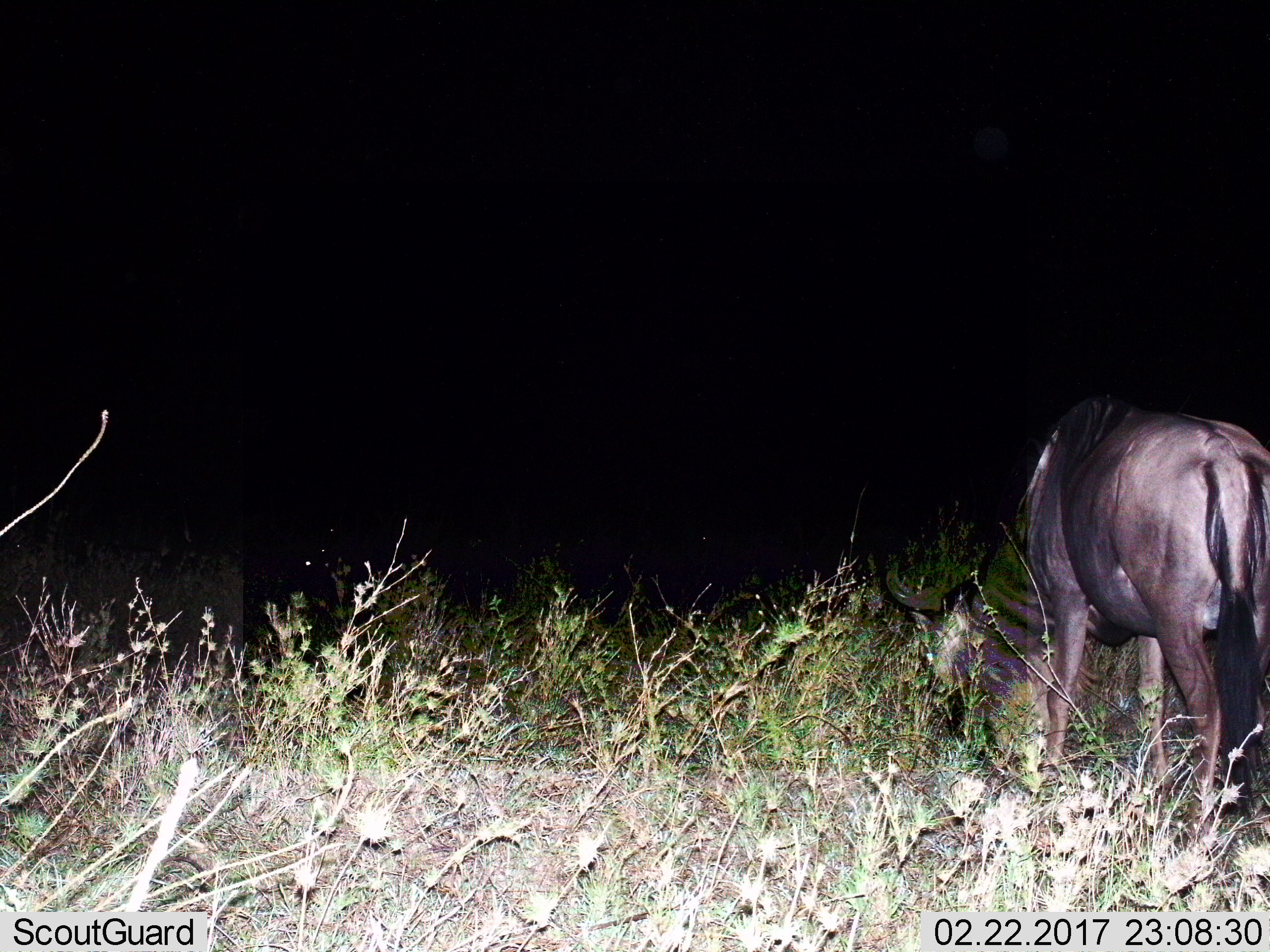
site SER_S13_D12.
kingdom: Animalia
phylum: Chordata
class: Mammalia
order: Artiodactyla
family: Bovidae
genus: Connochaetes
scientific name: Connochaetes taurinus taurinus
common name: blue wildebeest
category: wildebeestblue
Wildebeestblue (blue wildebeest) (Connochaetes taurinus taurinus), count 1. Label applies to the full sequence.